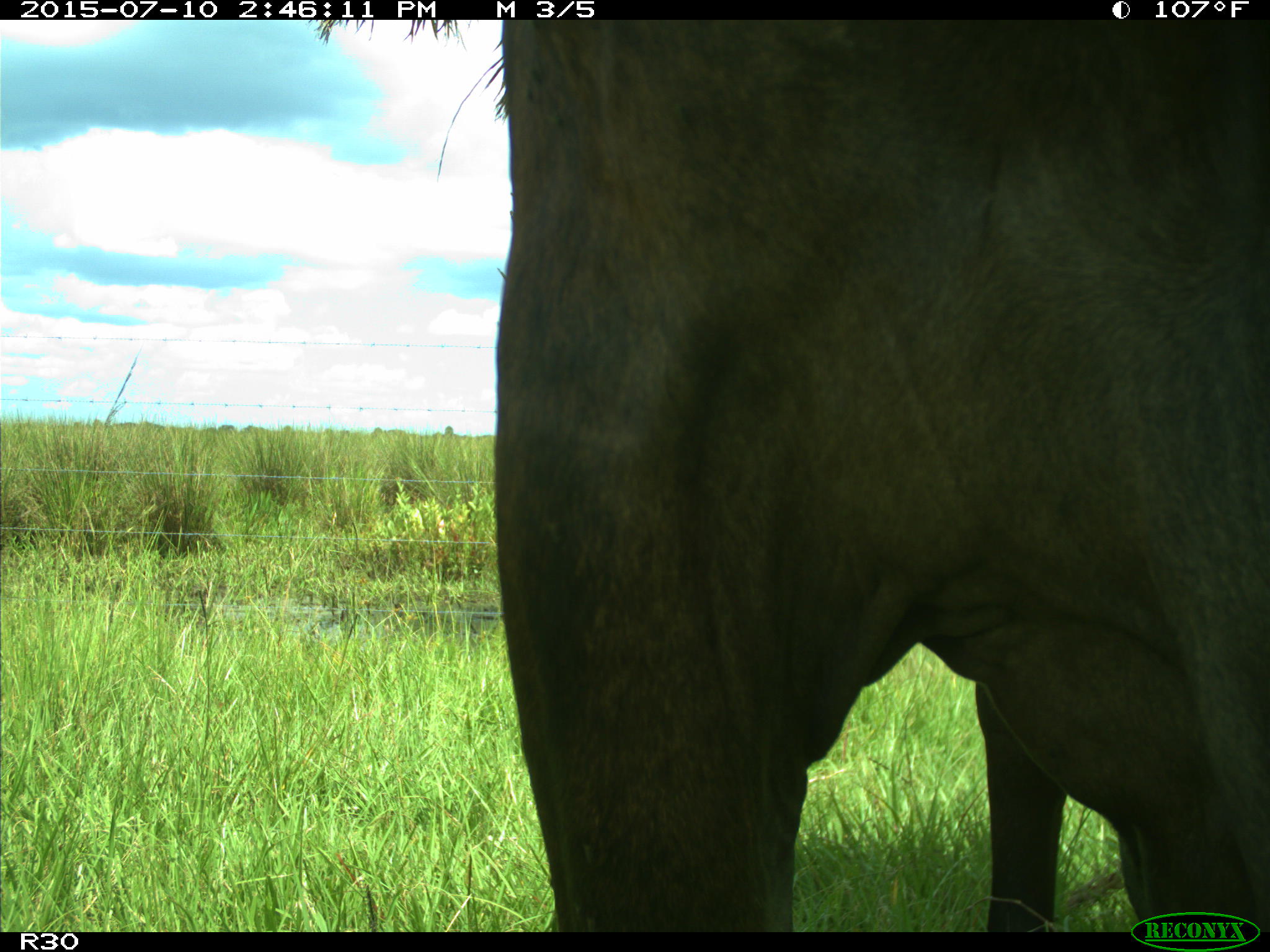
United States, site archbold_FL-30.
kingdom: Animalia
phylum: Chordata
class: Mammalia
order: Artiodactyla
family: Bovidae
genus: Bos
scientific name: Bos taurus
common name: domestic cow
Bos taurus (domestic cow).